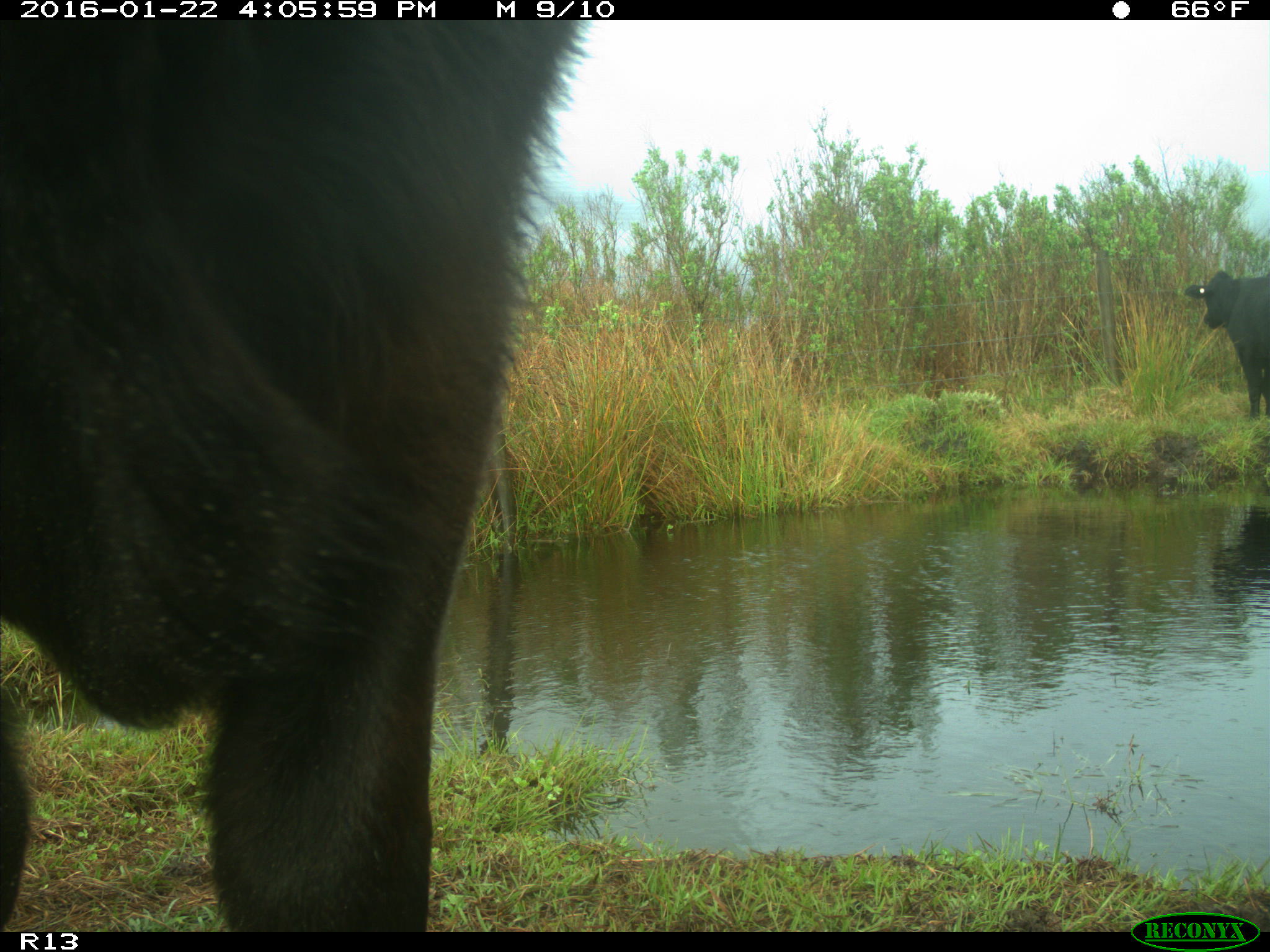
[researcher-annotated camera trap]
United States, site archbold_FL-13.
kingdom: Animalia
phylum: Chordata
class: Mammalia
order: Artiodactyla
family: Bovidae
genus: Bos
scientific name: Bos taurus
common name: domestic cow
Bos taurus (domestic cow).